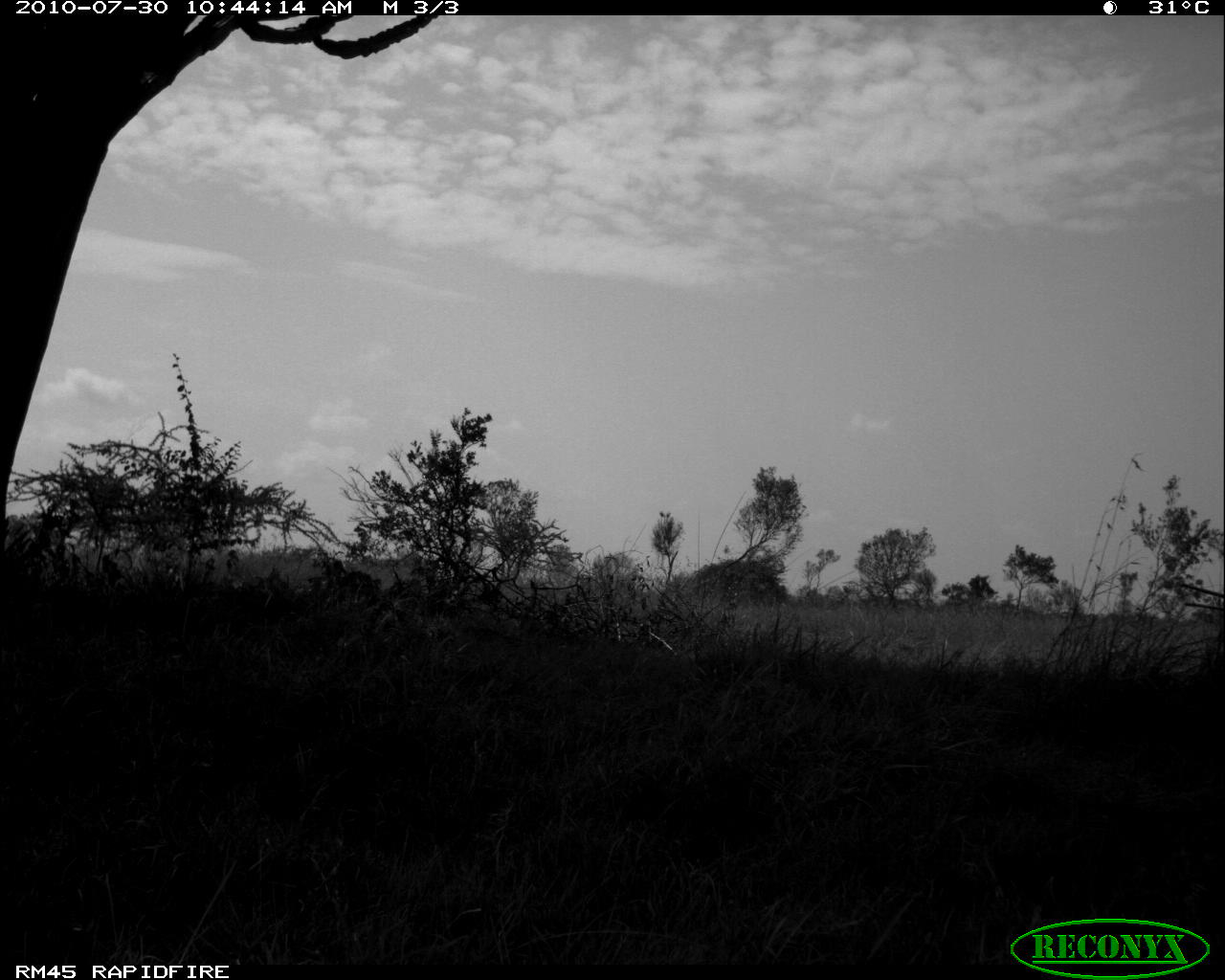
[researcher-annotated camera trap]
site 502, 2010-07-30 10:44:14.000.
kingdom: Animalia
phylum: Chordata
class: Mammalia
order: Artiodactyla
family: Bovidae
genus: Tragelaphus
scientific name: Tragelaphus oryx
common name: eland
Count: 1.